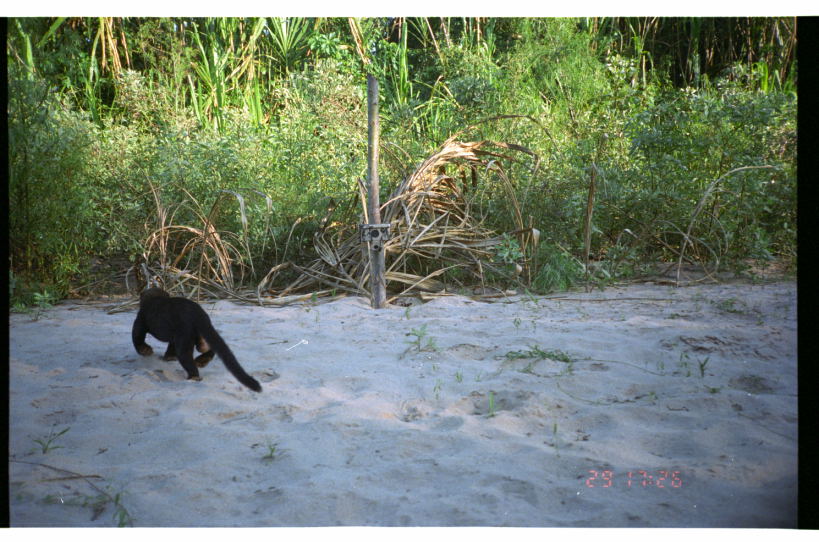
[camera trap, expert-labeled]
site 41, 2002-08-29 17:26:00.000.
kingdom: Animalia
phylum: Chordata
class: Mammalia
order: Carnivora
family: Mustelidae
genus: Eira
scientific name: Eira barbara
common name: tayra